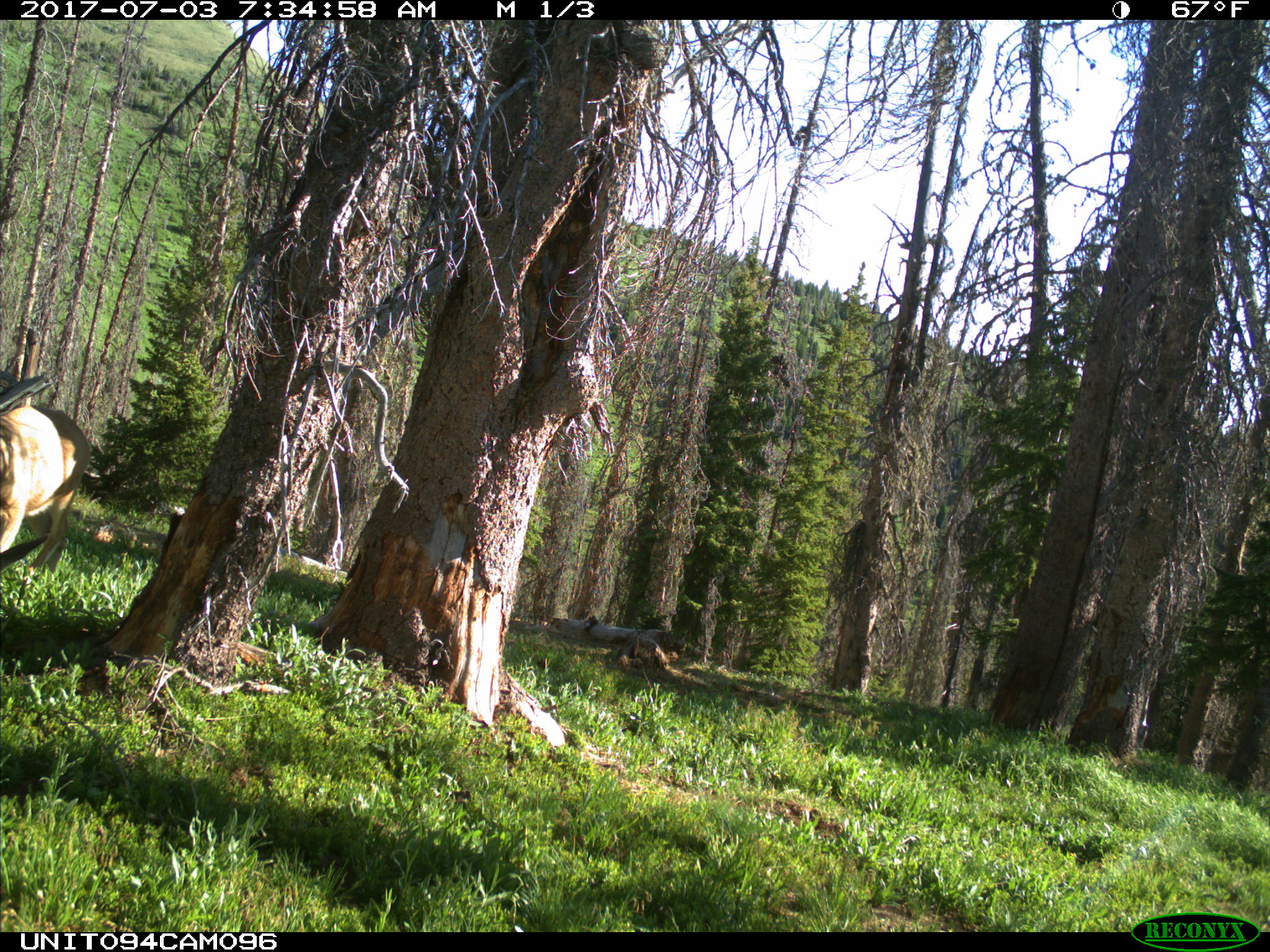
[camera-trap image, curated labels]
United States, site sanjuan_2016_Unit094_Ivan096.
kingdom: Animalia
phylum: Chordata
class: Mammalia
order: Artiodactyla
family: Cervidae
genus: Odocoileus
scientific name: Odocoileus hemionus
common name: mule deer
Odocoileus hemionus (mule deer).